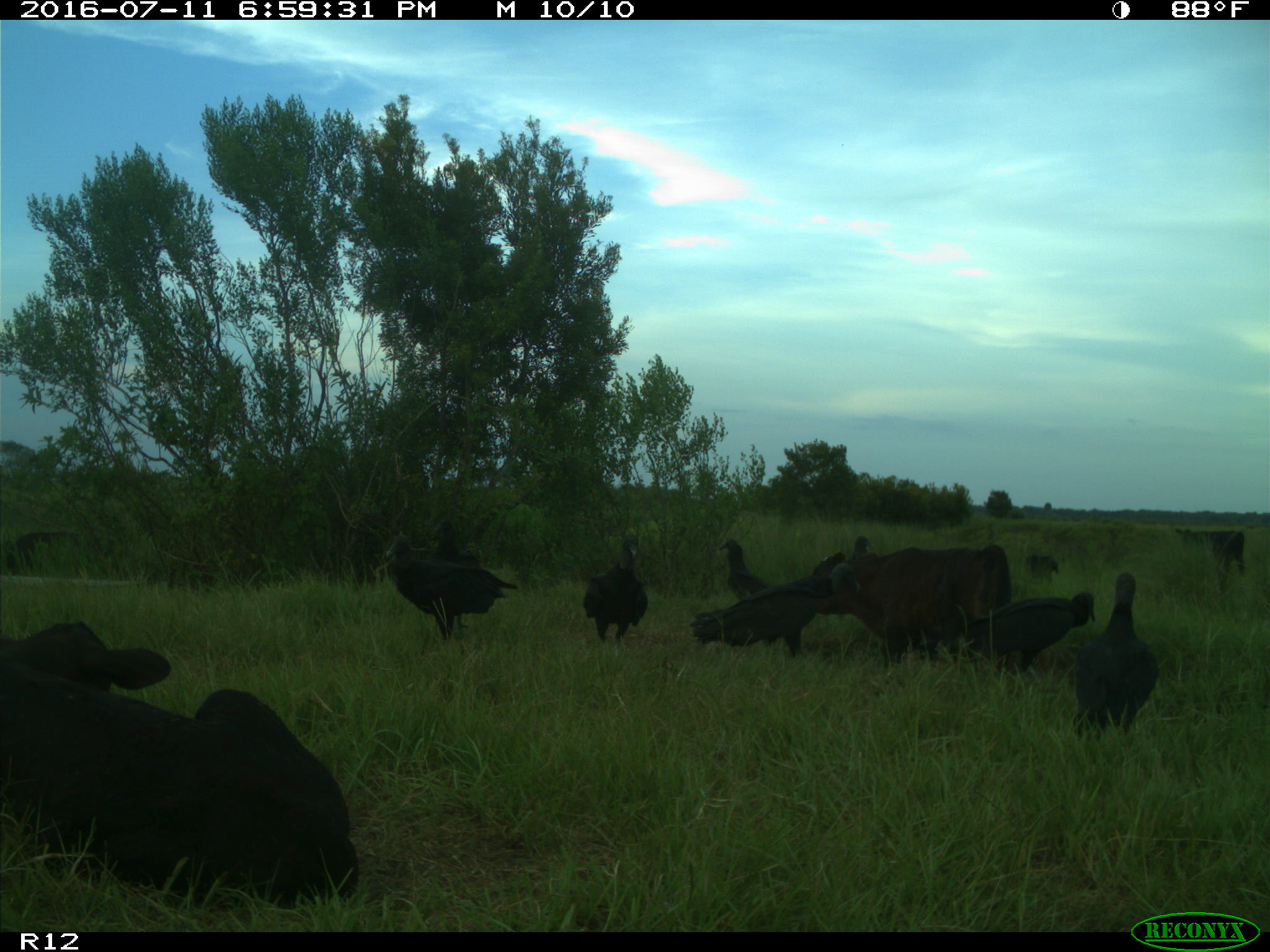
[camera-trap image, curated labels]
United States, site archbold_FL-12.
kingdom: Animalia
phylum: Chordata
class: Mammalia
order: Artiodactyla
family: Bovidae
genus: Bos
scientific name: Bos taurus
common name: domestic cow